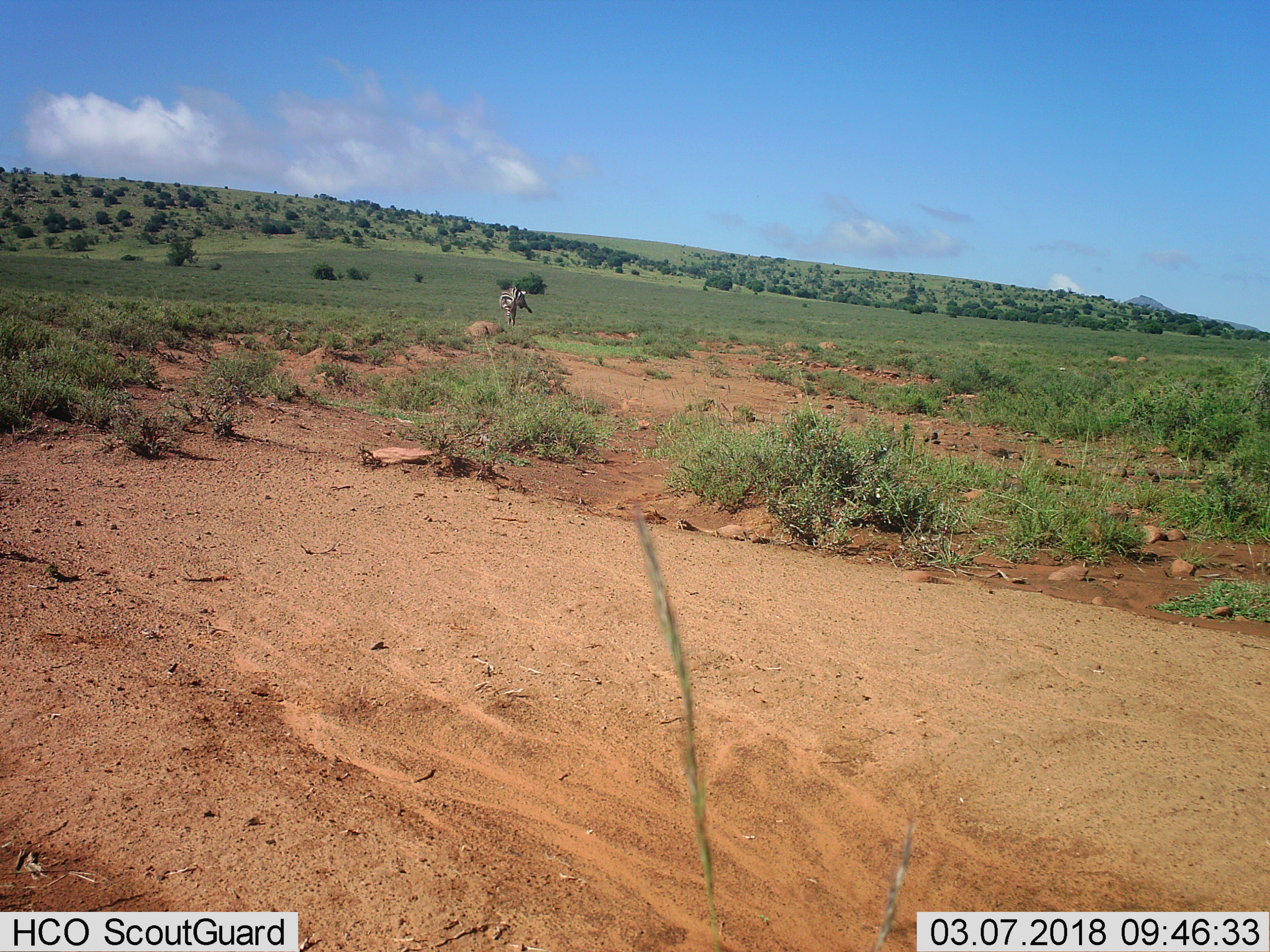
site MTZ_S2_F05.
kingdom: Animalia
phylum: Chordata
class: Mammalia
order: Perissodactyla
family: Equidae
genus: Equus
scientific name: Equus zebra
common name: mountain zebra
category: zebramountain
Zebramountain (mountain zebra) (Equus zebra), count 1. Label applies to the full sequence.